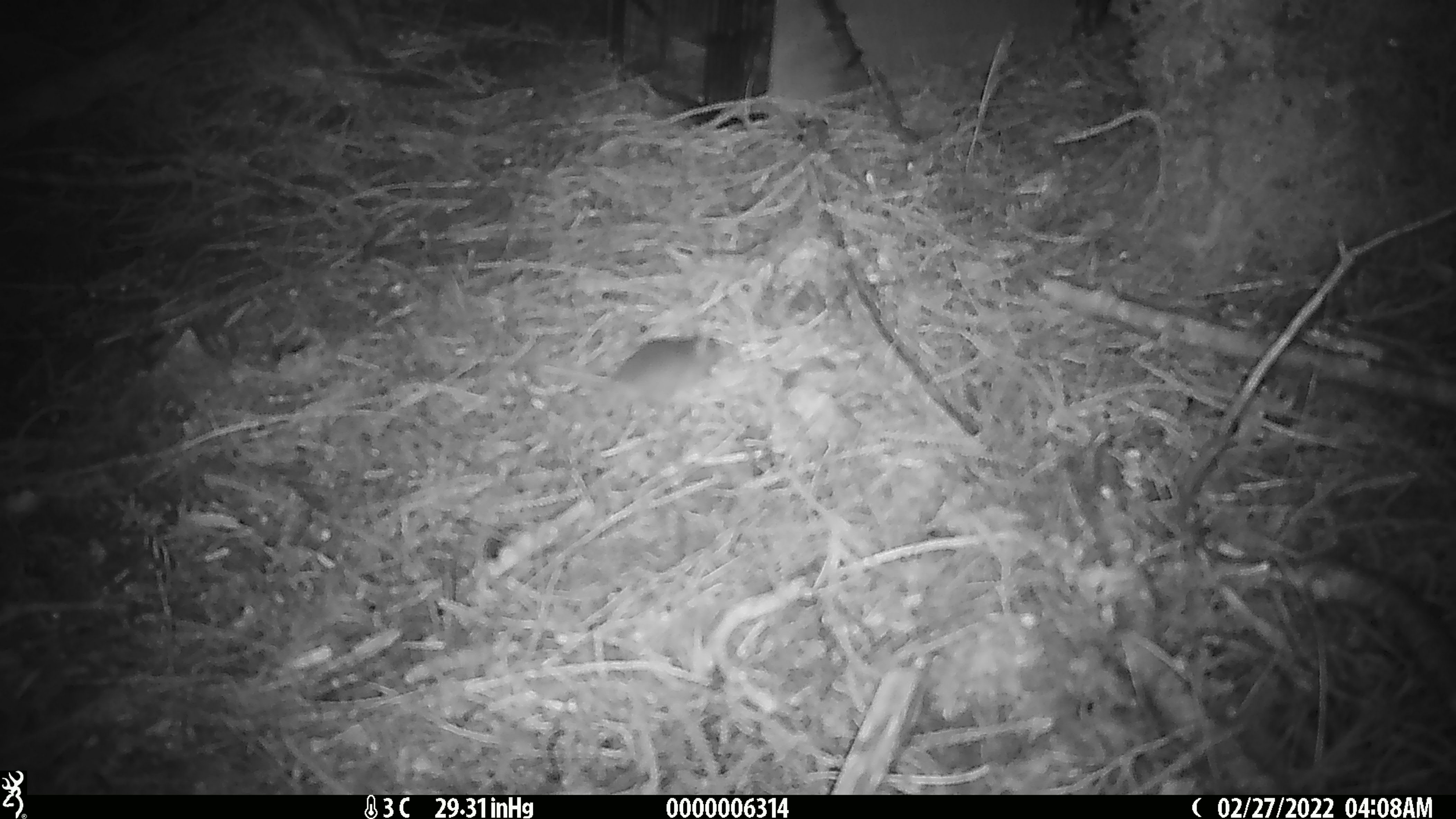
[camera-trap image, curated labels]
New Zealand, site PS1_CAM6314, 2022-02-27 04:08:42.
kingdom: Animalia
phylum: Chordata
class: Mammalia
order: Rodentia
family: Muridae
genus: Mus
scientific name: Mus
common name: mouse